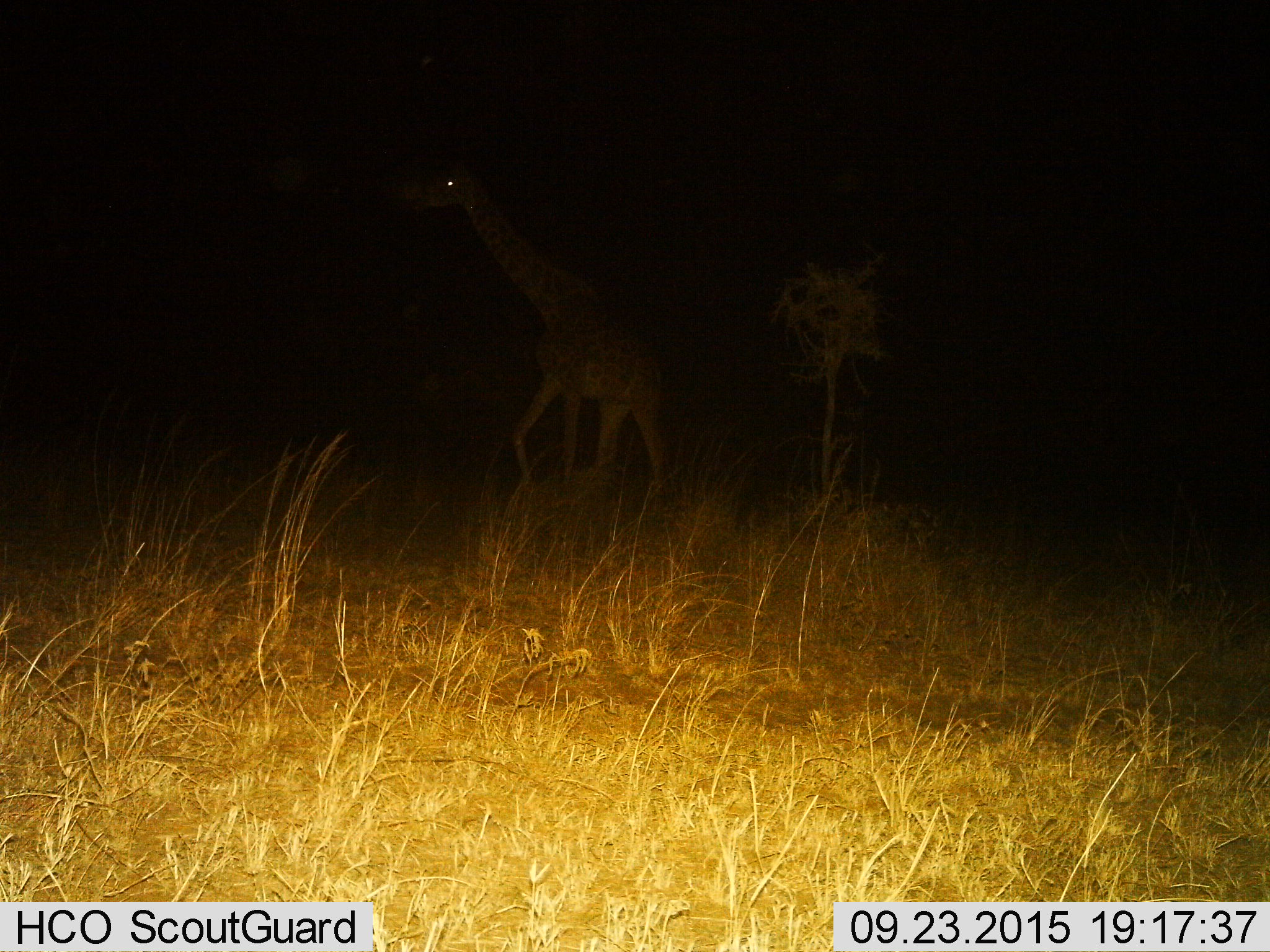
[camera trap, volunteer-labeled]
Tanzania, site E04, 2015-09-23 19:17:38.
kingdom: Animalia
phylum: Chordata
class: Mammalia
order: Artiodactyla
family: Giraffidae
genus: Giraffa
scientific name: Giraffa camelopardalis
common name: giraffe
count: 1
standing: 43%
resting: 0%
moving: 50%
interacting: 0%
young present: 0%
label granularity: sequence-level